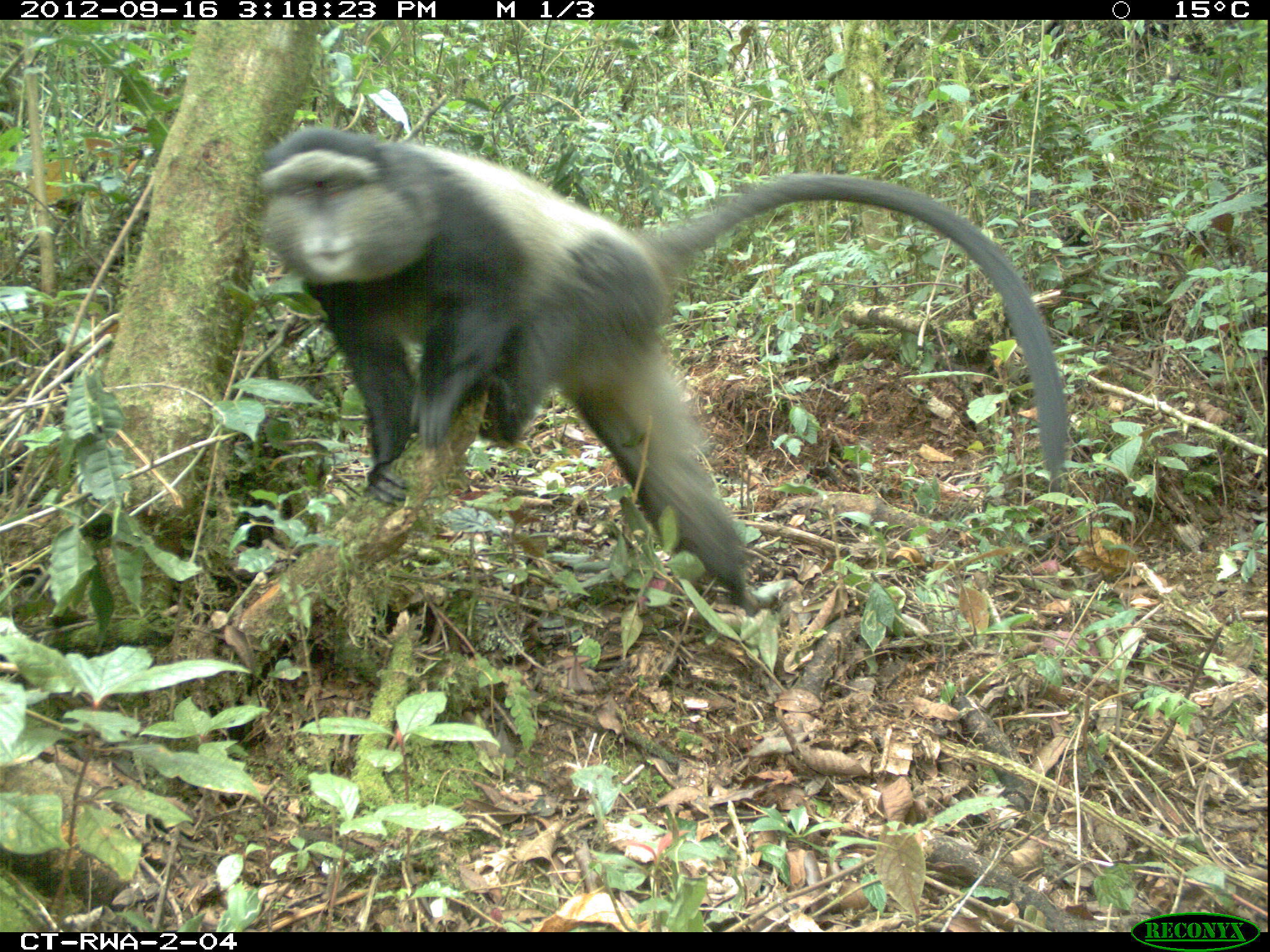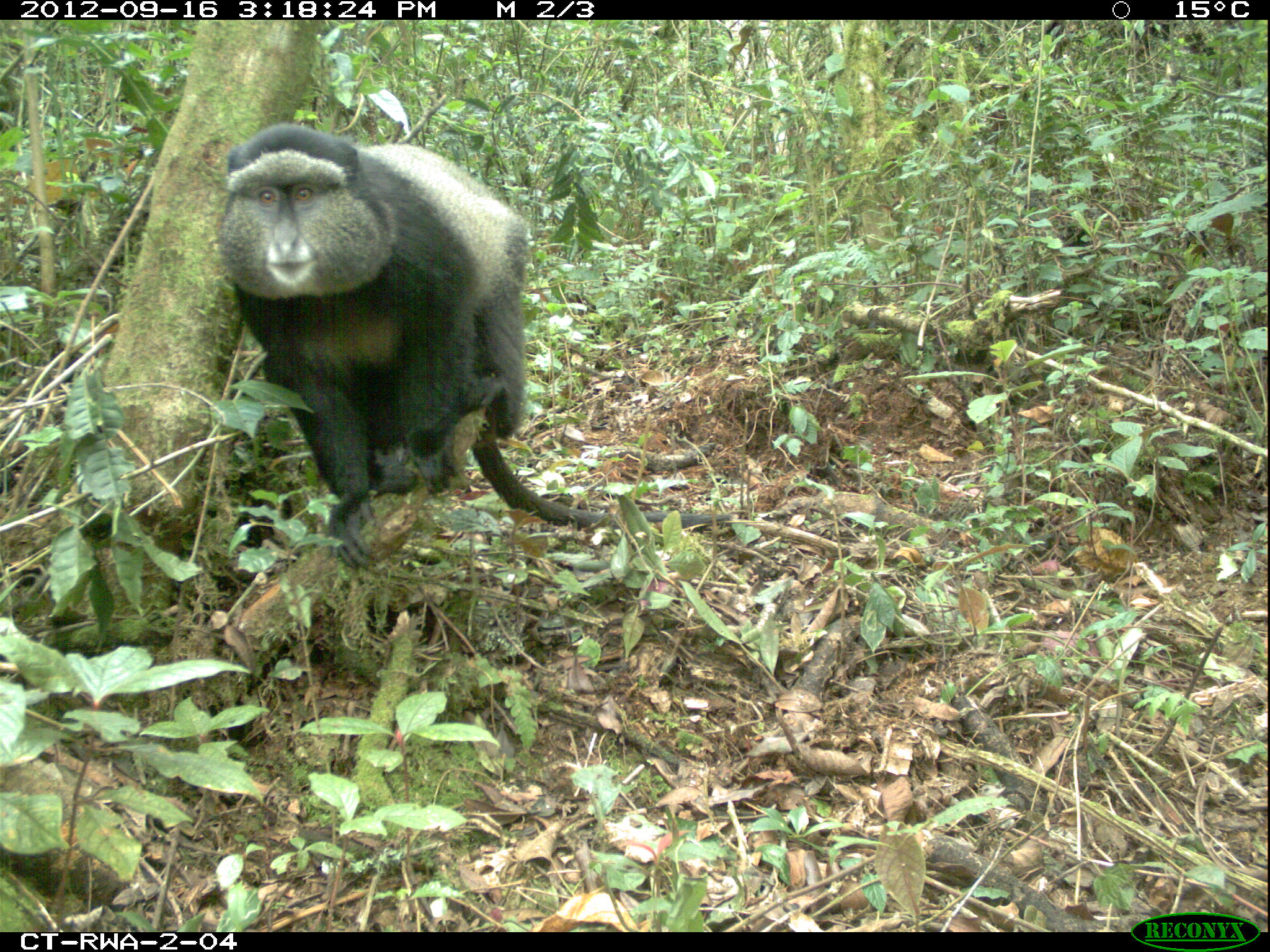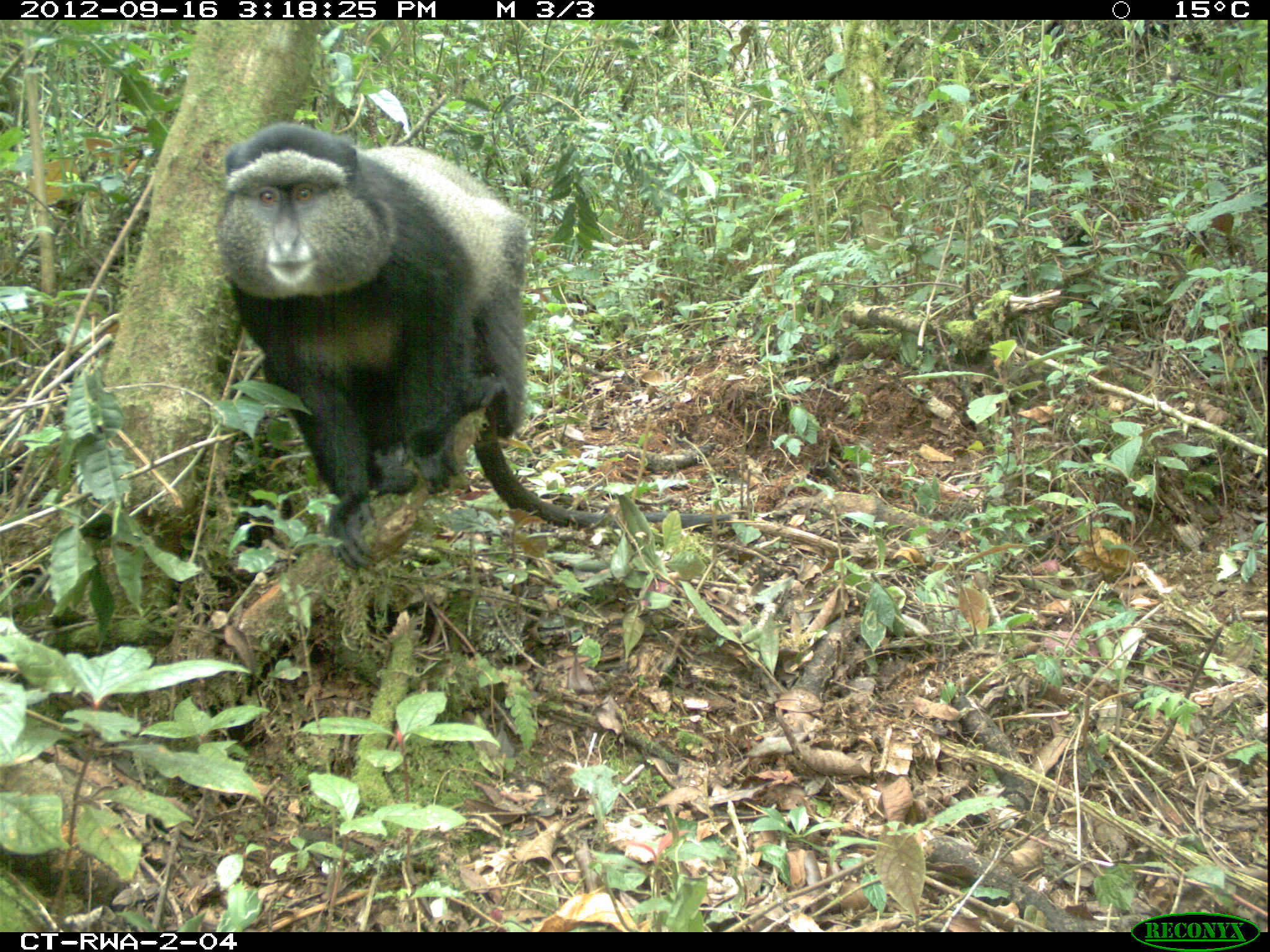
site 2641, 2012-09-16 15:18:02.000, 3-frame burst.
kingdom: Animalia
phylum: Chordata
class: Mammalia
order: Primates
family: Cercopithecidae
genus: Cercopithecus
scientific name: Cercopithecus mitis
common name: blue monkey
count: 1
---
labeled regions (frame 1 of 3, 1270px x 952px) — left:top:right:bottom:
cercopithecus mitis: 260:126:1066:611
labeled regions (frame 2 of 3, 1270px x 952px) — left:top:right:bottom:
cercopithecus mitis: 216:126:727:568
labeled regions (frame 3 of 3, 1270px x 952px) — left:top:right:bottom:
cercopithecus mitis: 216:126:727:568